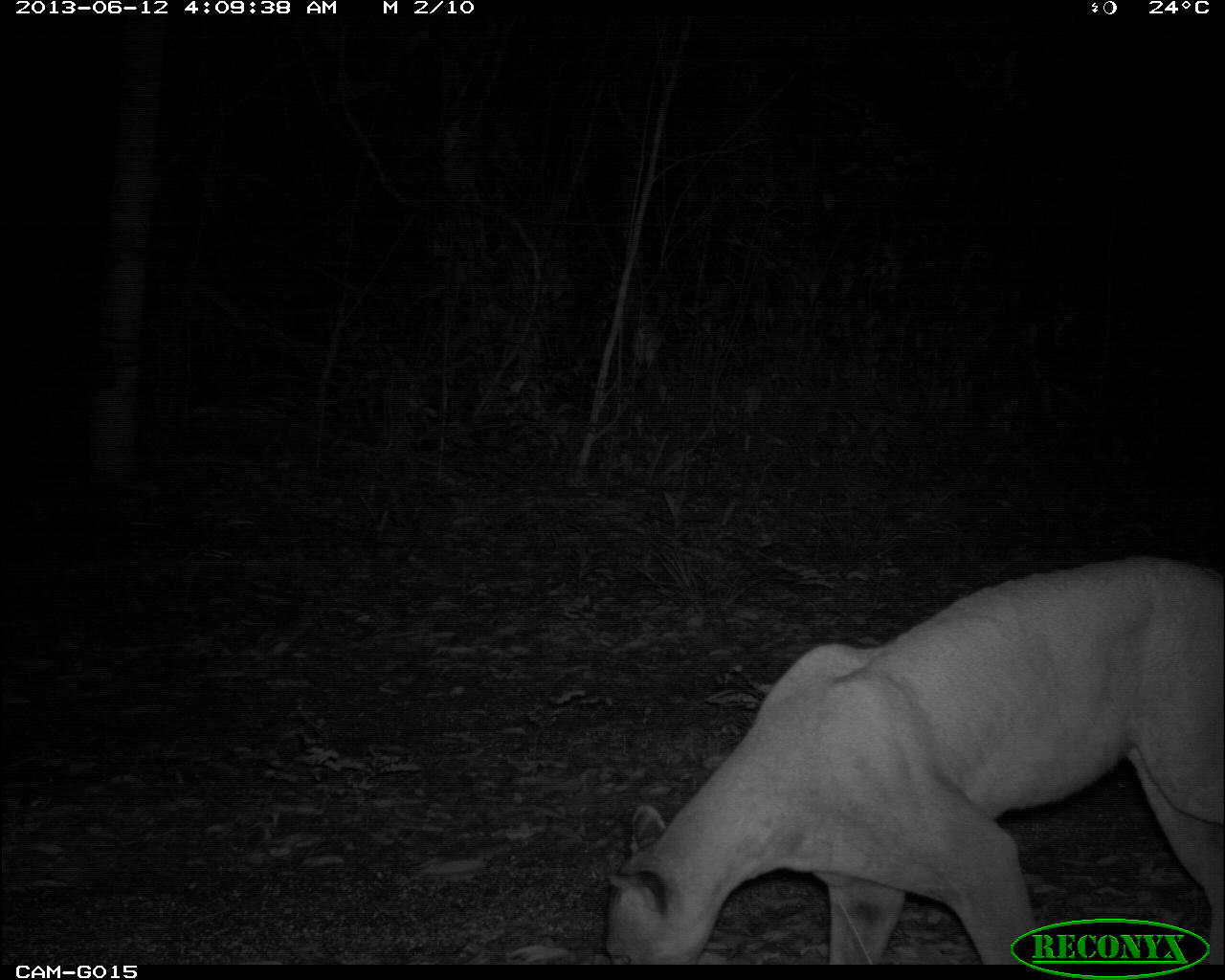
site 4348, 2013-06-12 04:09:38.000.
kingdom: Animalia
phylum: Chordata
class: Mammalia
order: Carnivora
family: Felidae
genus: Puma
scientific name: Puma concolor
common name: mountain lion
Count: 1.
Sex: male.